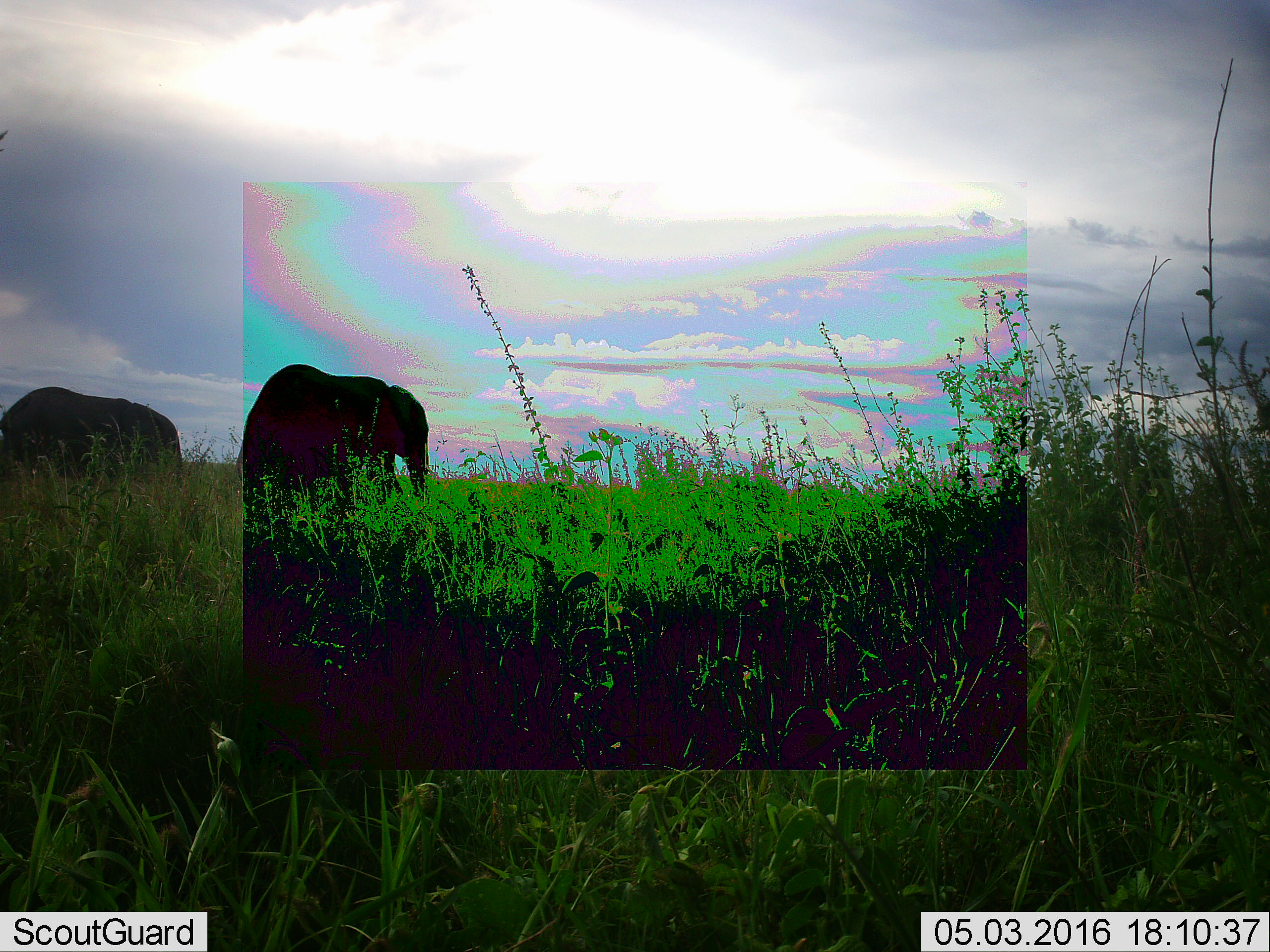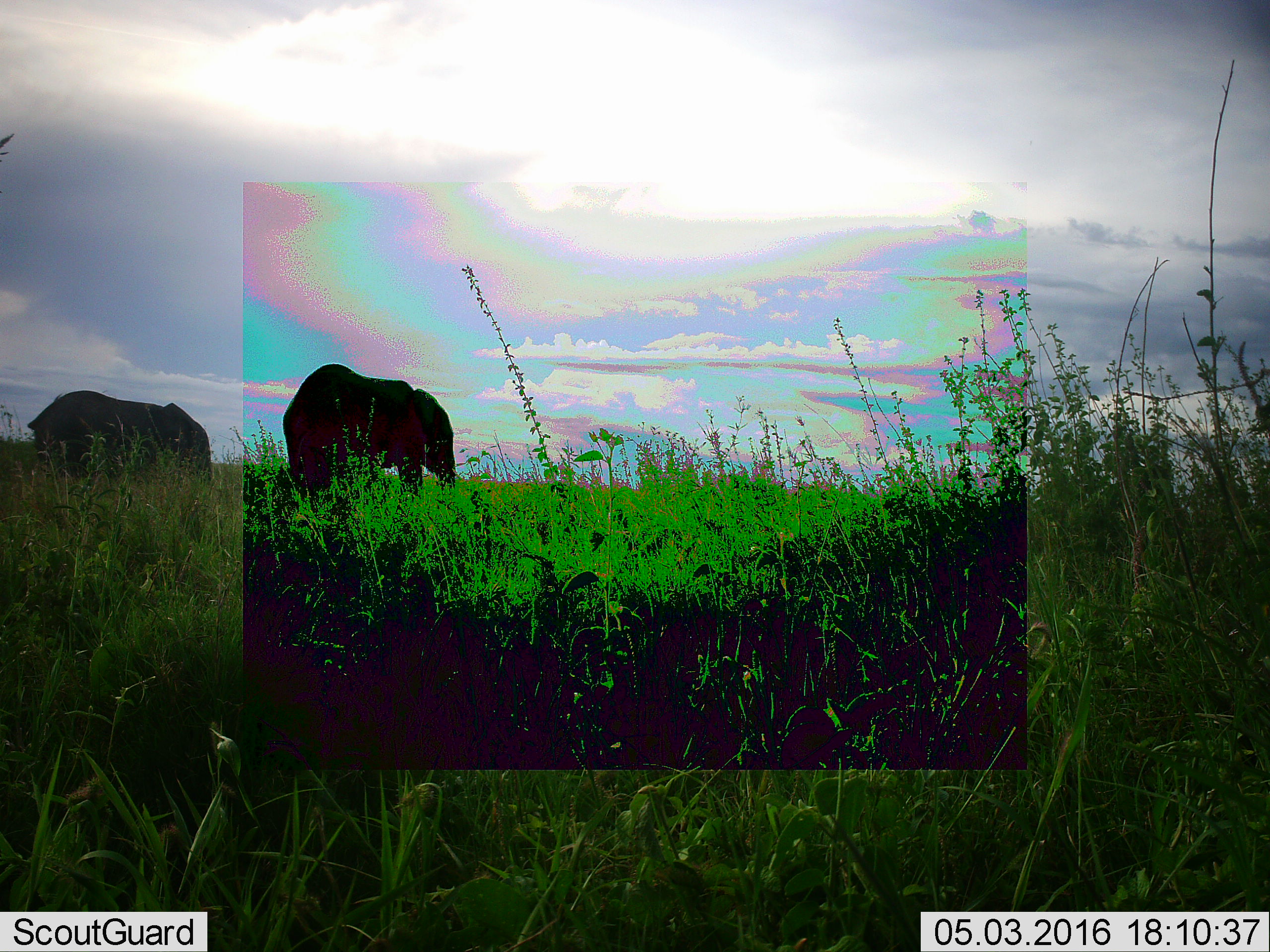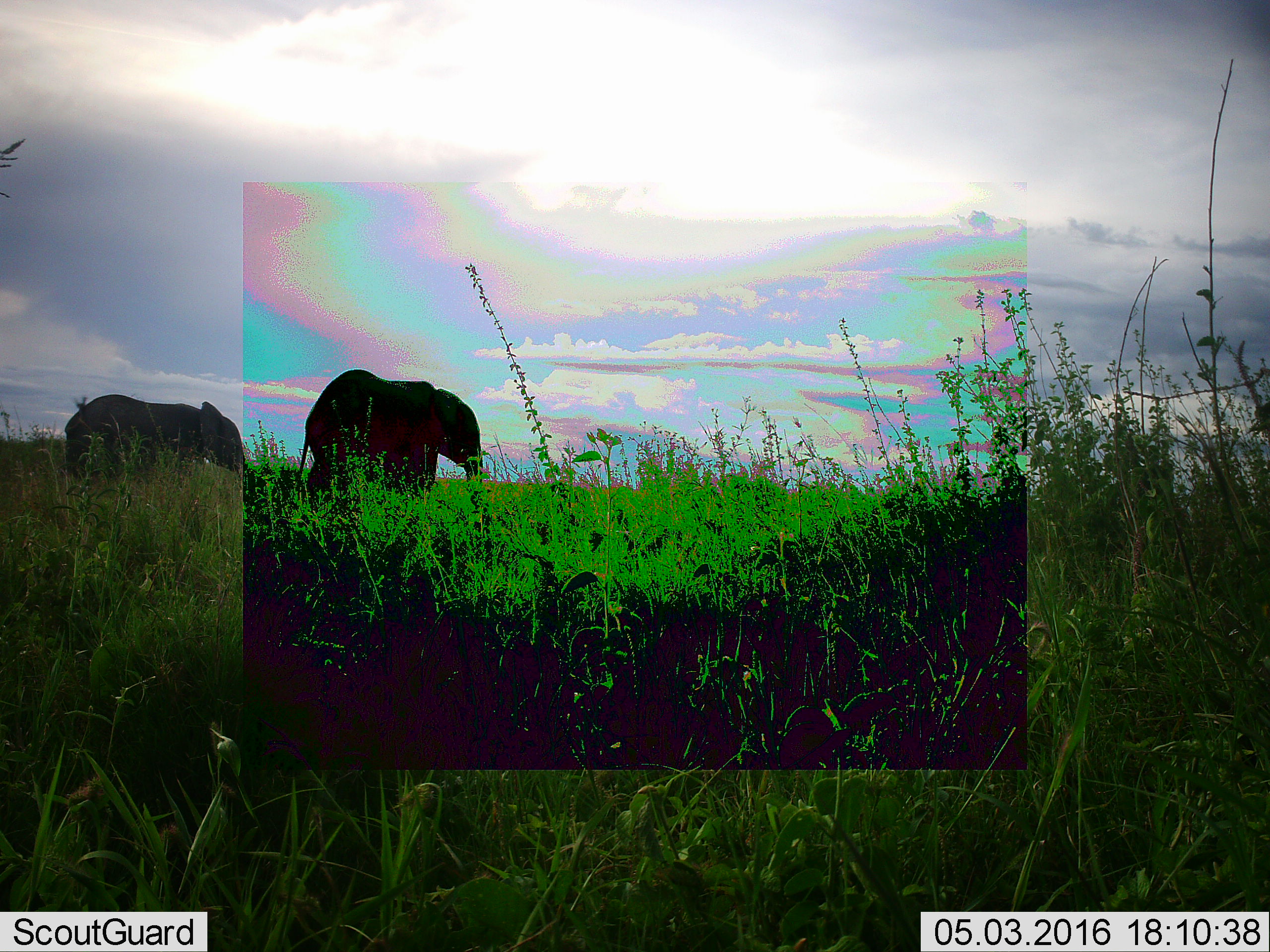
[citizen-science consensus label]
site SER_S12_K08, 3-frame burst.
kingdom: Animalia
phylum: Chordata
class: Mammalia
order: Proboscidea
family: Elephantidae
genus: Loxodonta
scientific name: Loxodonta africana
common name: african bush elephant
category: elephant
Elephant (african bush elephant) (Loxodonta africana), count 2. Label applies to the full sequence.